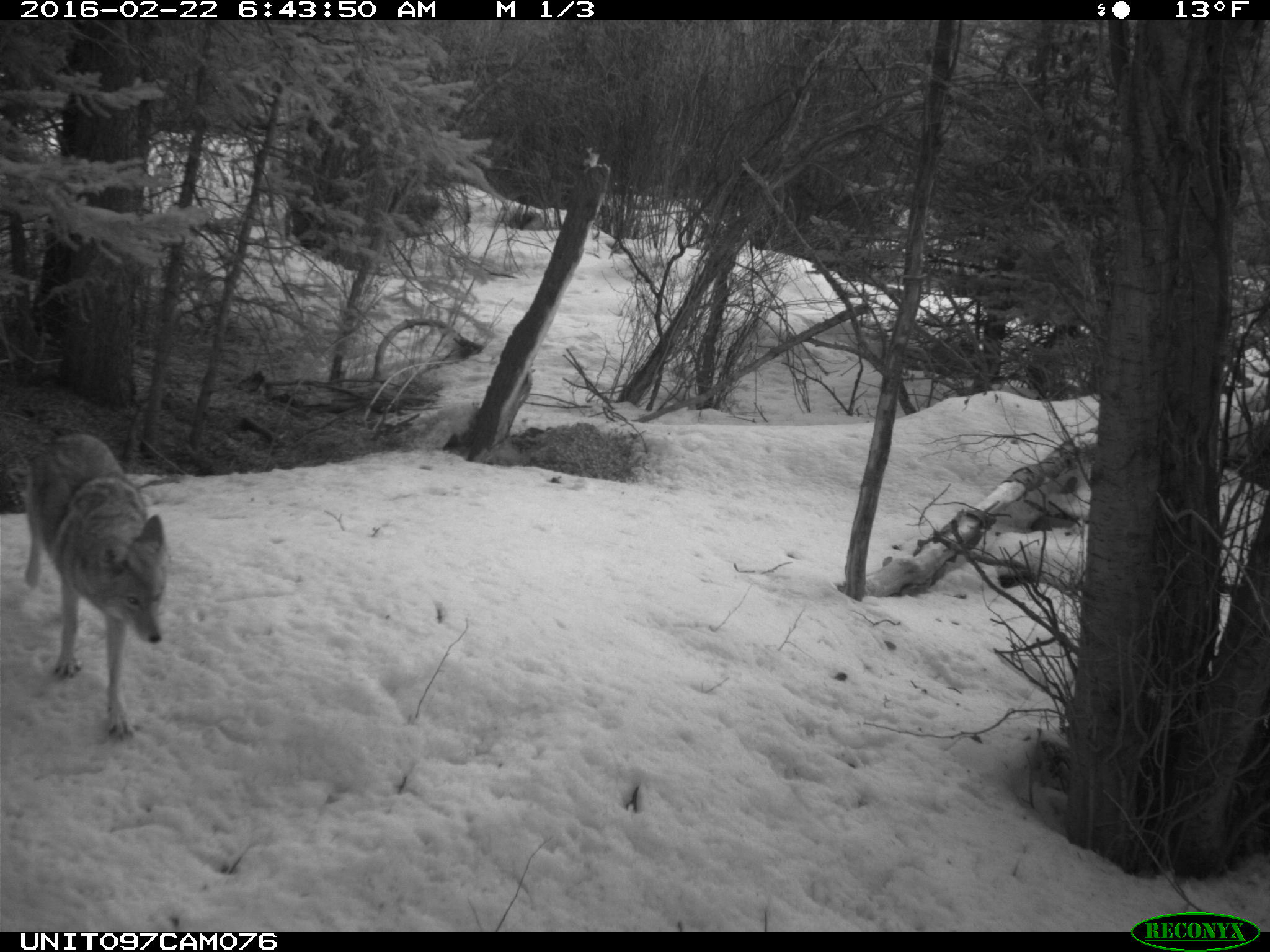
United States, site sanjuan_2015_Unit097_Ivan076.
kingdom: Animalia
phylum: Chordata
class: Mammalia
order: Carnivora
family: Canidae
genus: Canis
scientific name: Canis latrans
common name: coyote